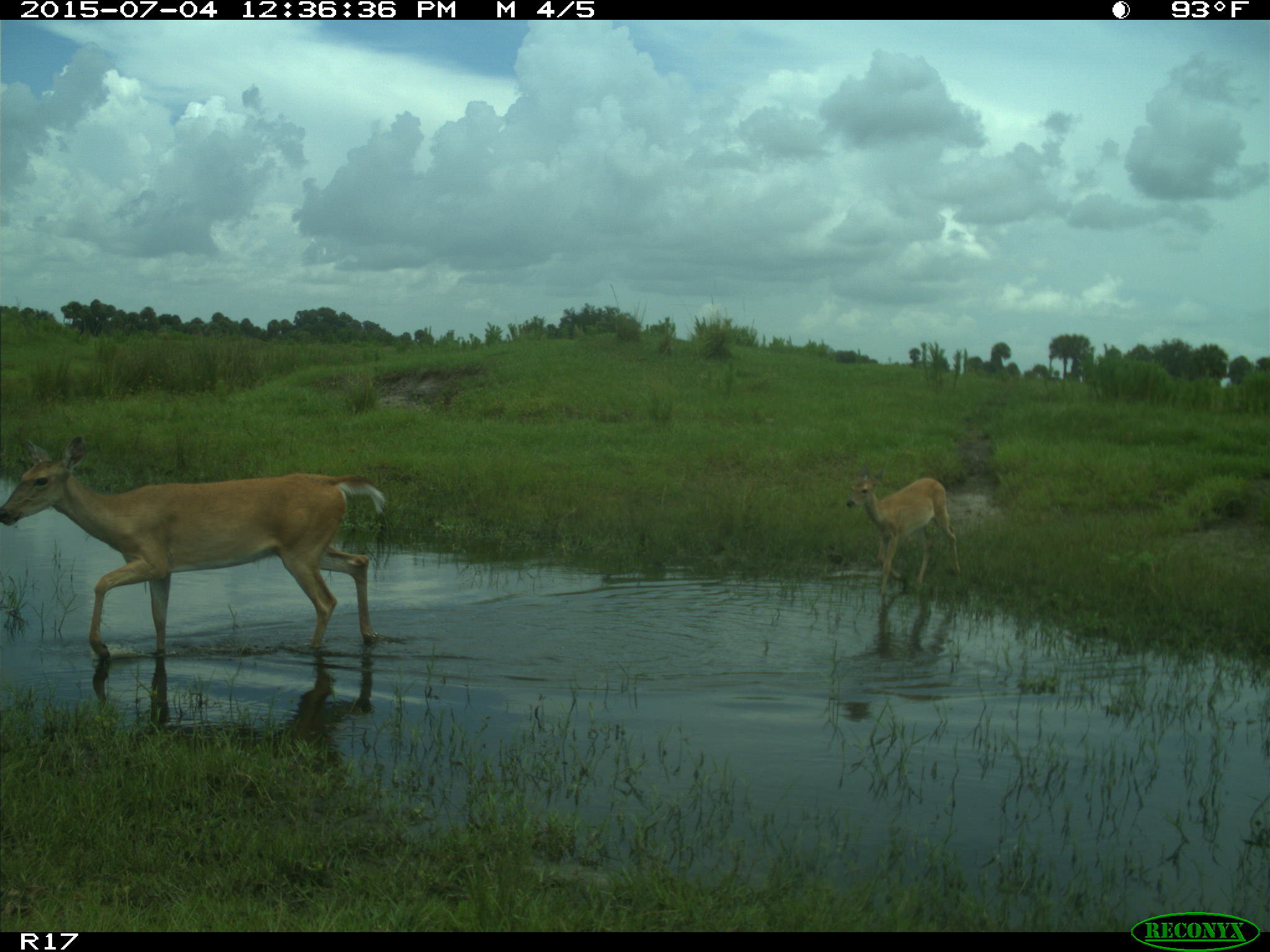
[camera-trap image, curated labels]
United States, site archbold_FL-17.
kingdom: Animalia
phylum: Chordata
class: Mammalia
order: Artiodactyla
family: Cervidae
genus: Odocoileus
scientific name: Odocoileus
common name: deer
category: unidentified deer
Unidentified deer (deer) (Odocoileus).